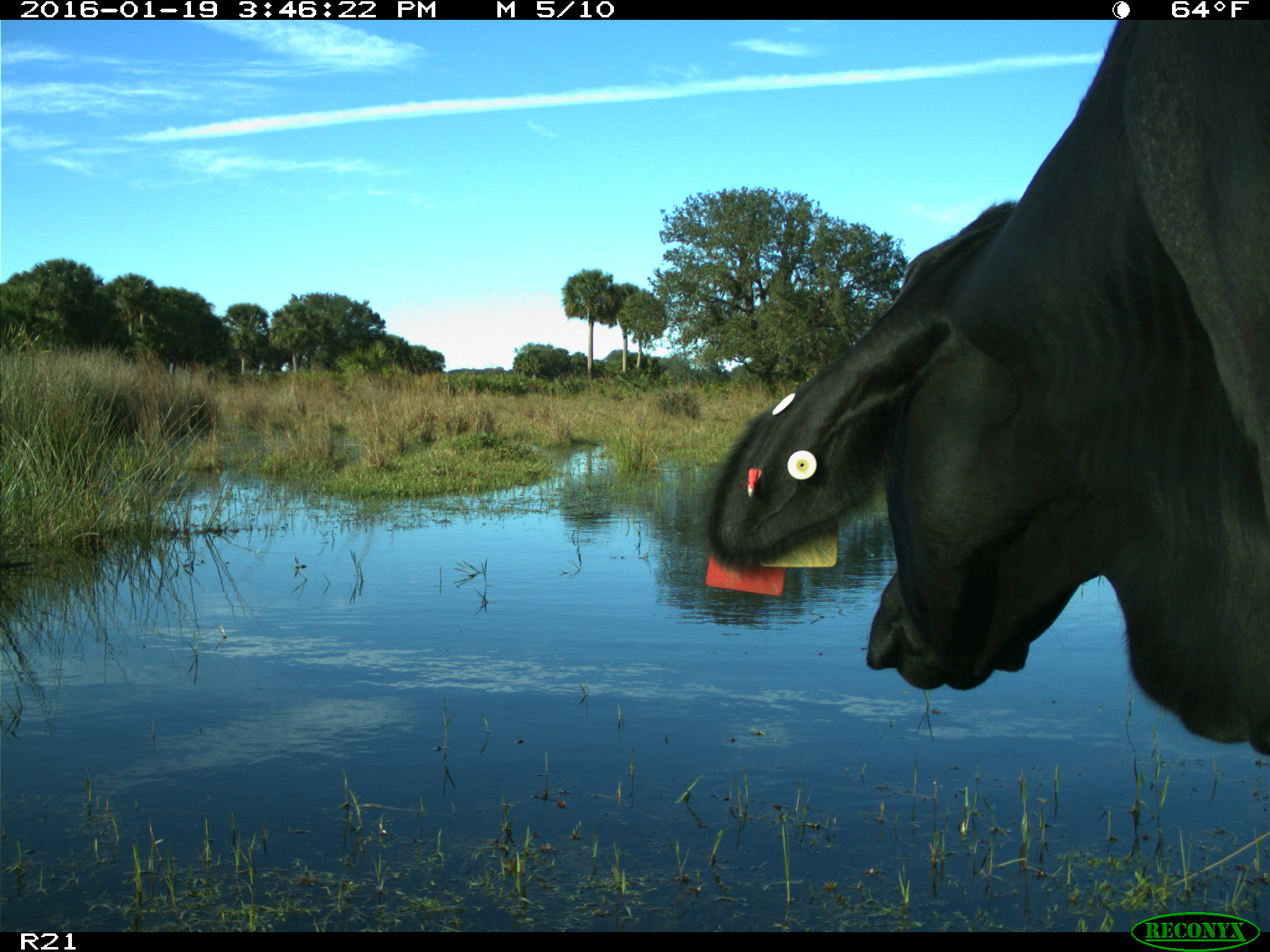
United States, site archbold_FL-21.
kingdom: Animalia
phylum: Chordata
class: Mammalia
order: Artiodactyla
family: Bovidae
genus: Bos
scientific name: Bos taurus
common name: domestic cow